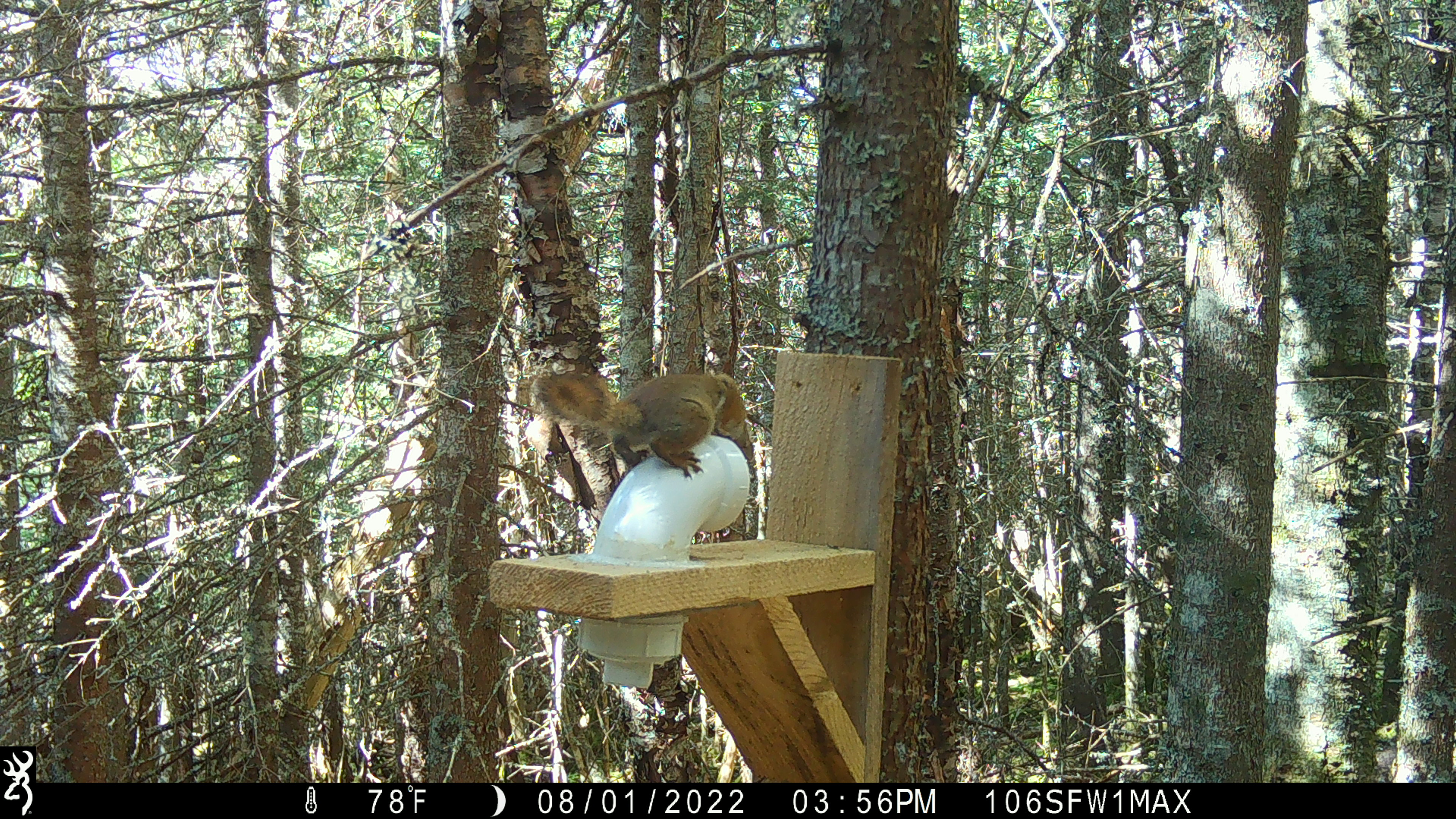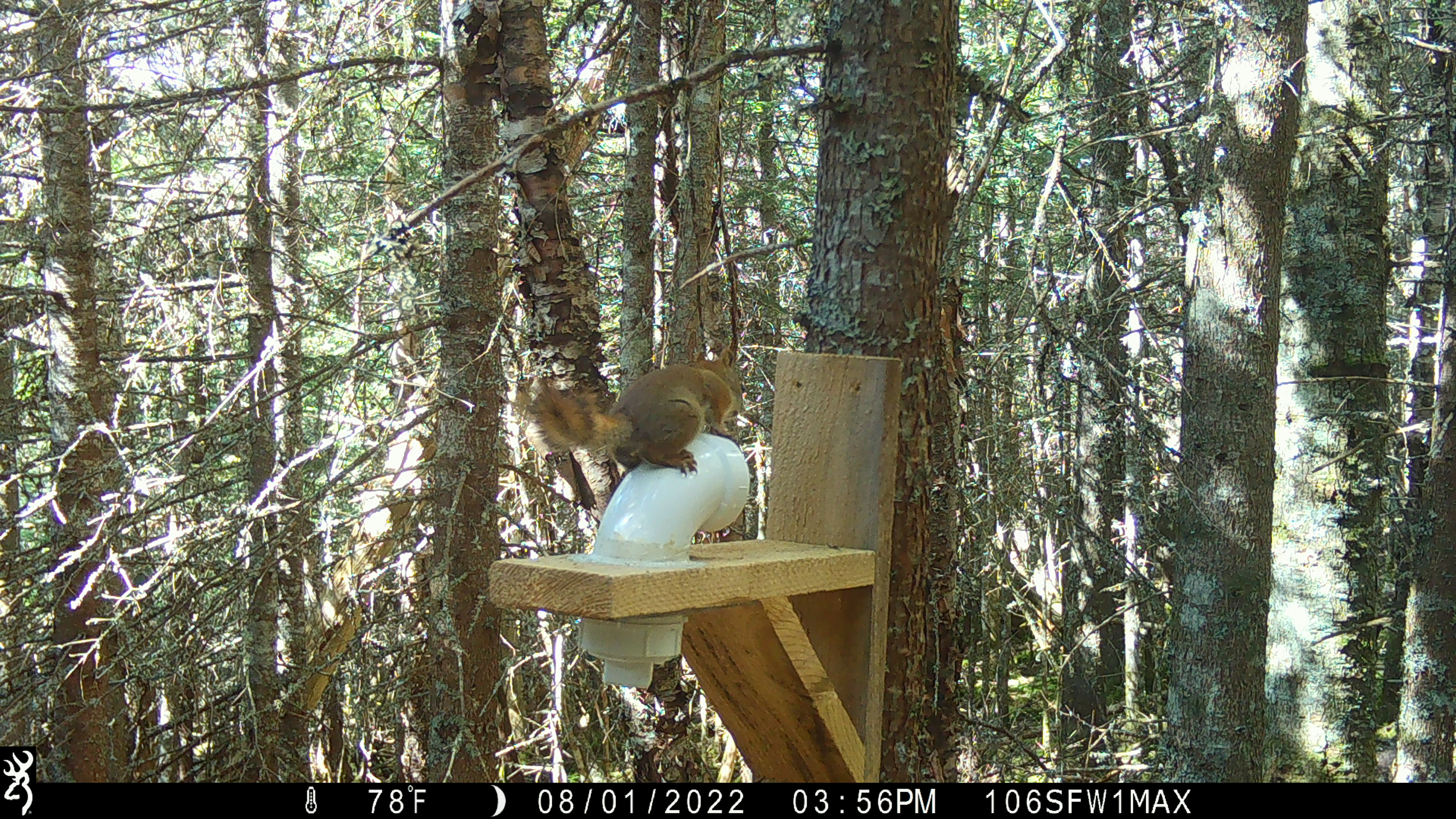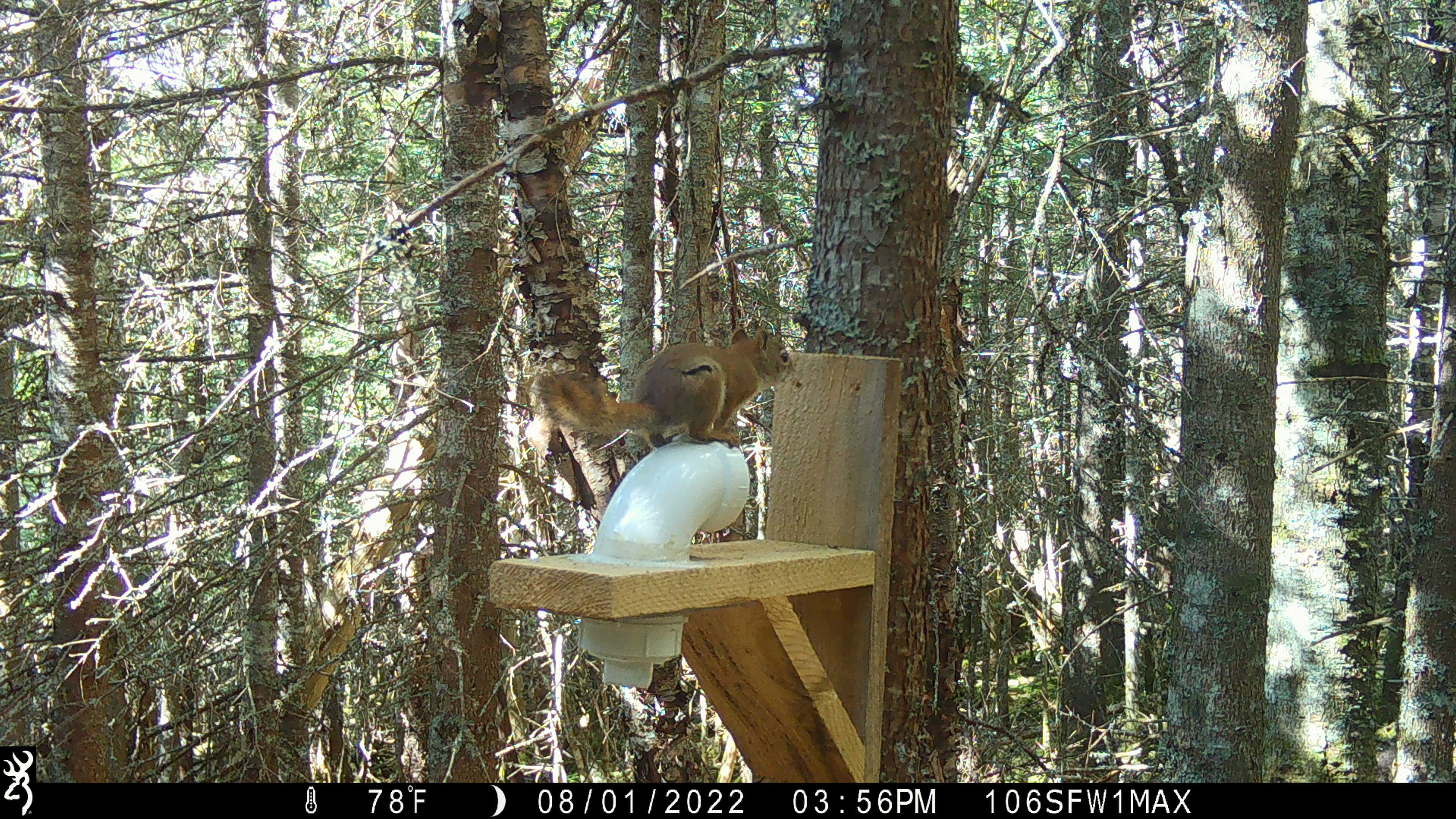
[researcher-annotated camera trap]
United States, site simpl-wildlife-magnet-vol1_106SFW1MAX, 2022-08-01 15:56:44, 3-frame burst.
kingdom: Animalia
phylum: Chordata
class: Mammalia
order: Rodentia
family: Sciuridae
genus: Tamiasciurus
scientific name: Tamiasciurus hudsonicus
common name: red squirrel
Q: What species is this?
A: Red squirrel (Tamiasciurus hudsonicus).